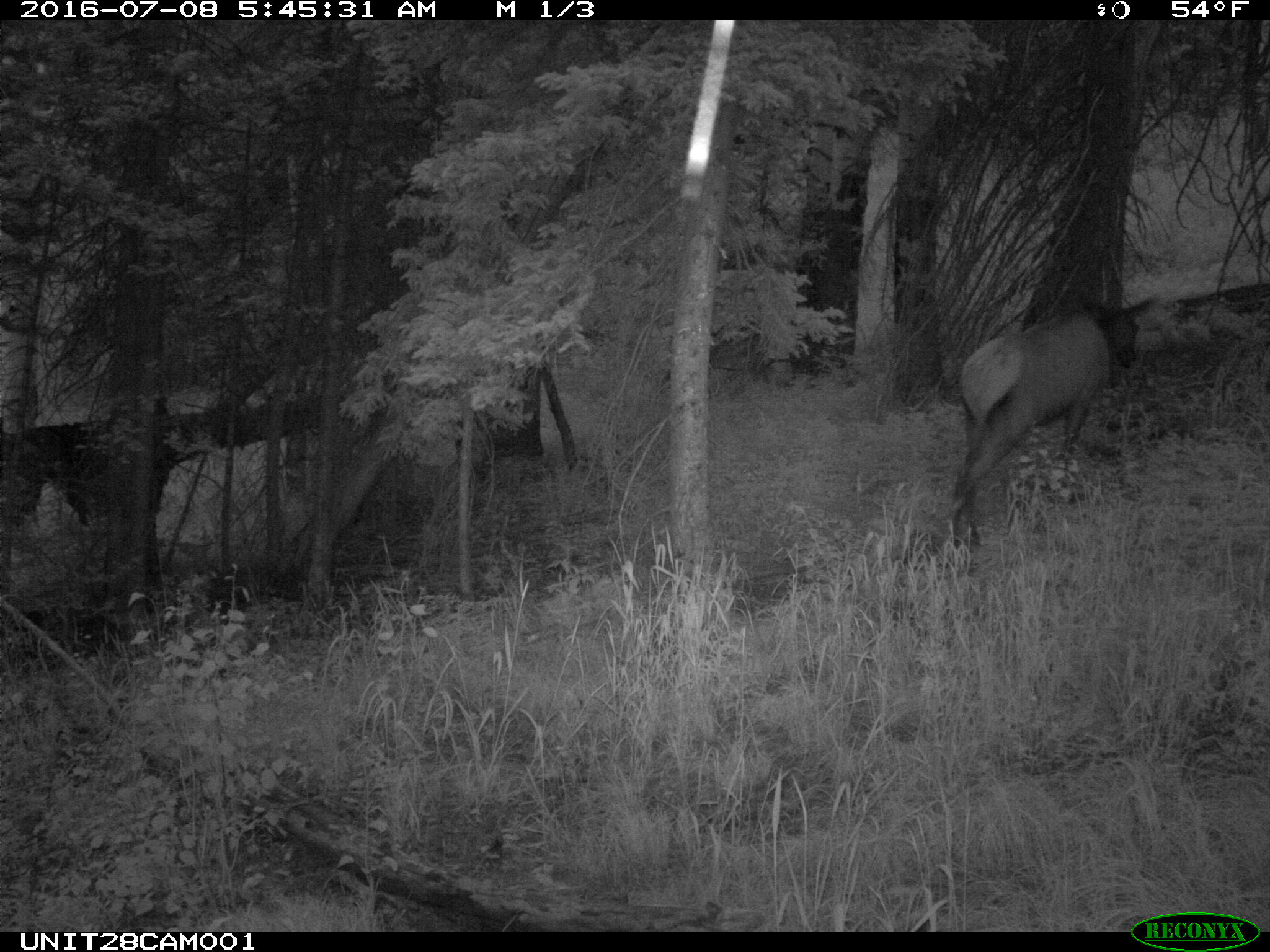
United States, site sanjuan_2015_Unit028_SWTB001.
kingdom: Animalia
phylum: Chordata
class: Mammalia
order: Artiodactyla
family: Cervidae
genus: Cervus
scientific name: Cervus elaphus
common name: red deer